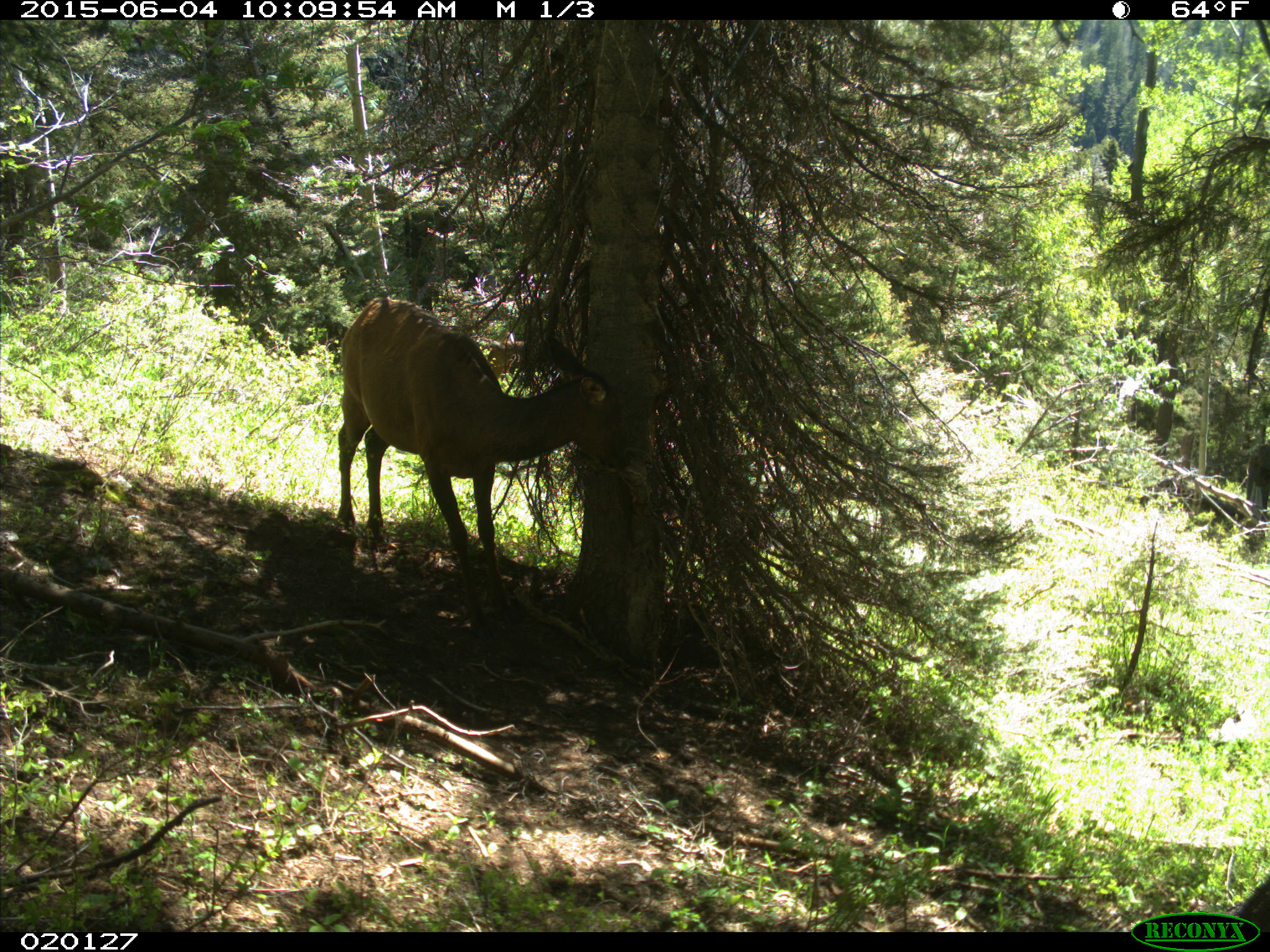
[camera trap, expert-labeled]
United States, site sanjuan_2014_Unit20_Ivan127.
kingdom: Animalia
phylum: Chordata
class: Mammalia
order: Artiodactyla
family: Cervidae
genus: Cervus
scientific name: Cervus elaphus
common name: red deer